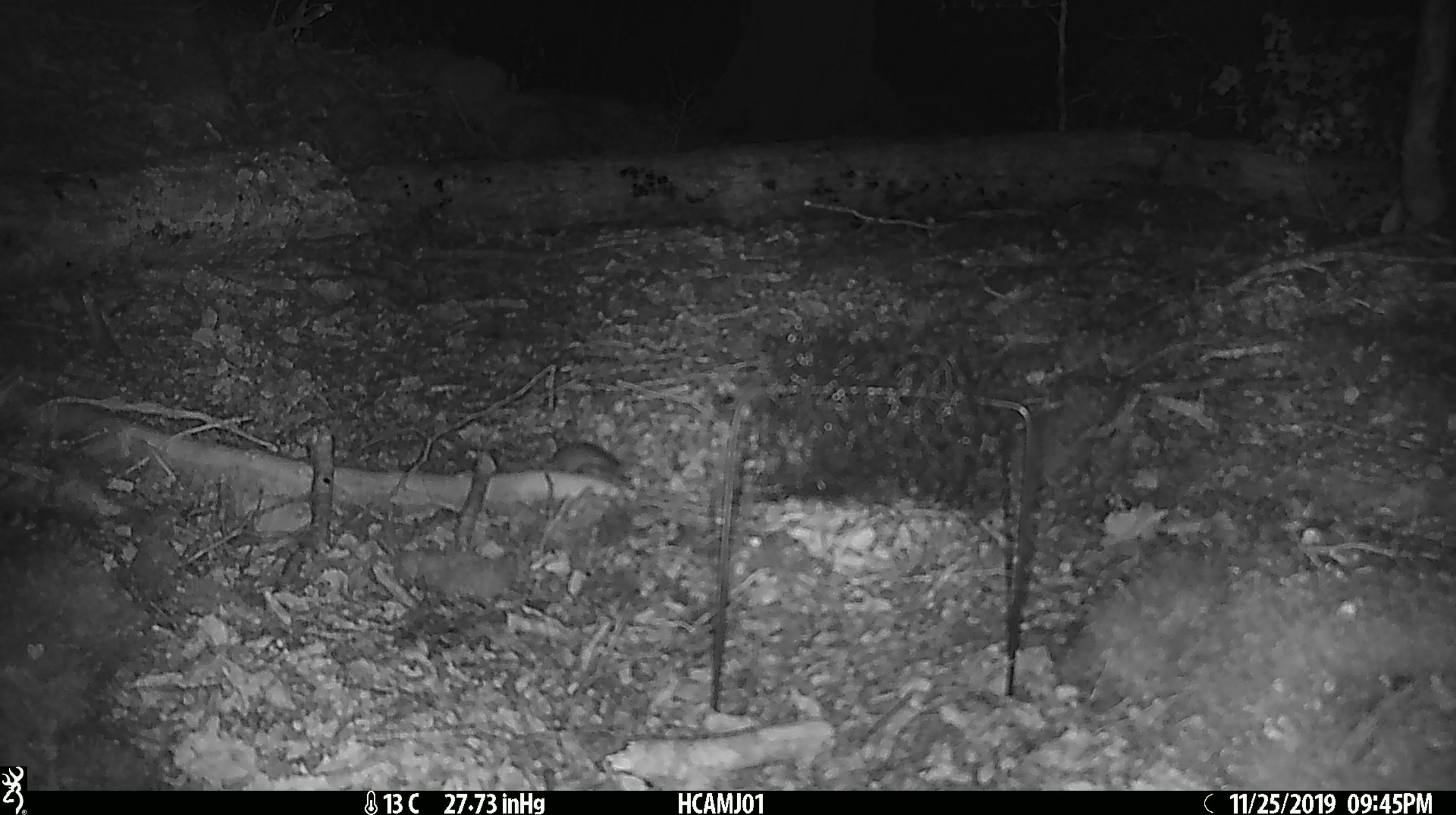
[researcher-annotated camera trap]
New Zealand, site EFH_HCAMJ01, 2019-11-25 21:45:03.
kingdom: Animalia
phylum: Chordata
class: Mammalia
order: Rodentia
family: Muridae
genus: Mus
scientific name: Mus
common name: mouse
Mouse (Mus).